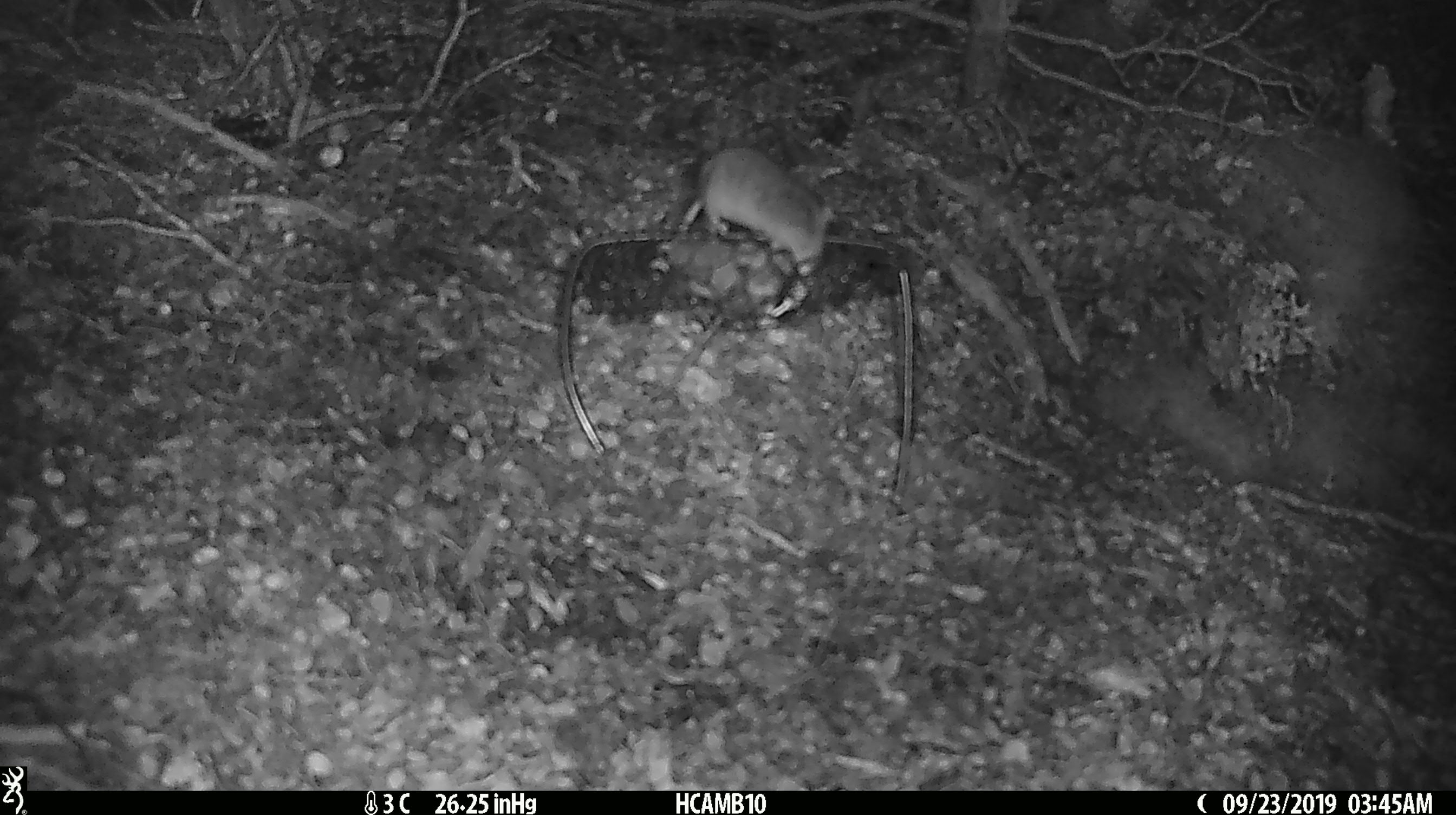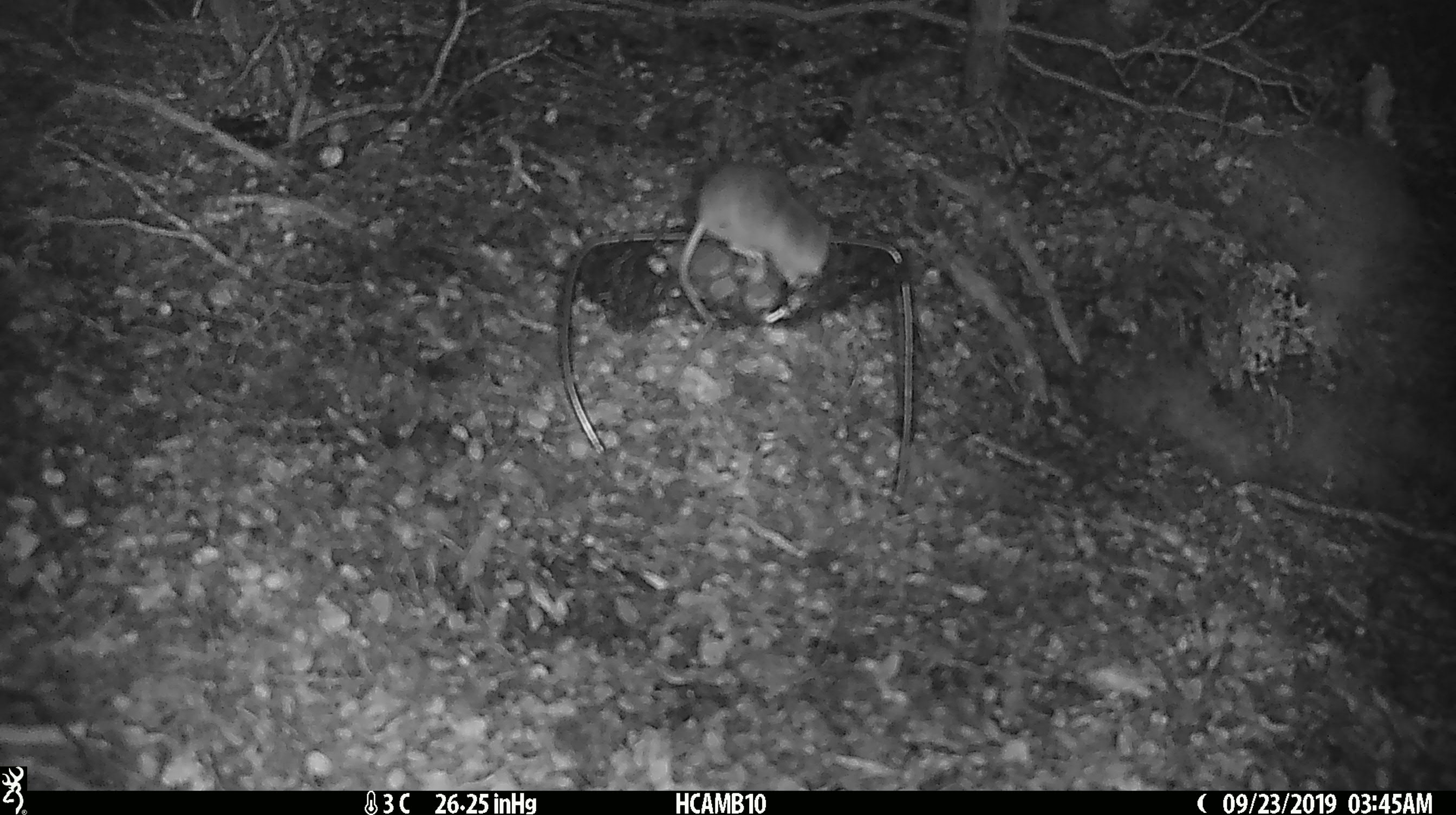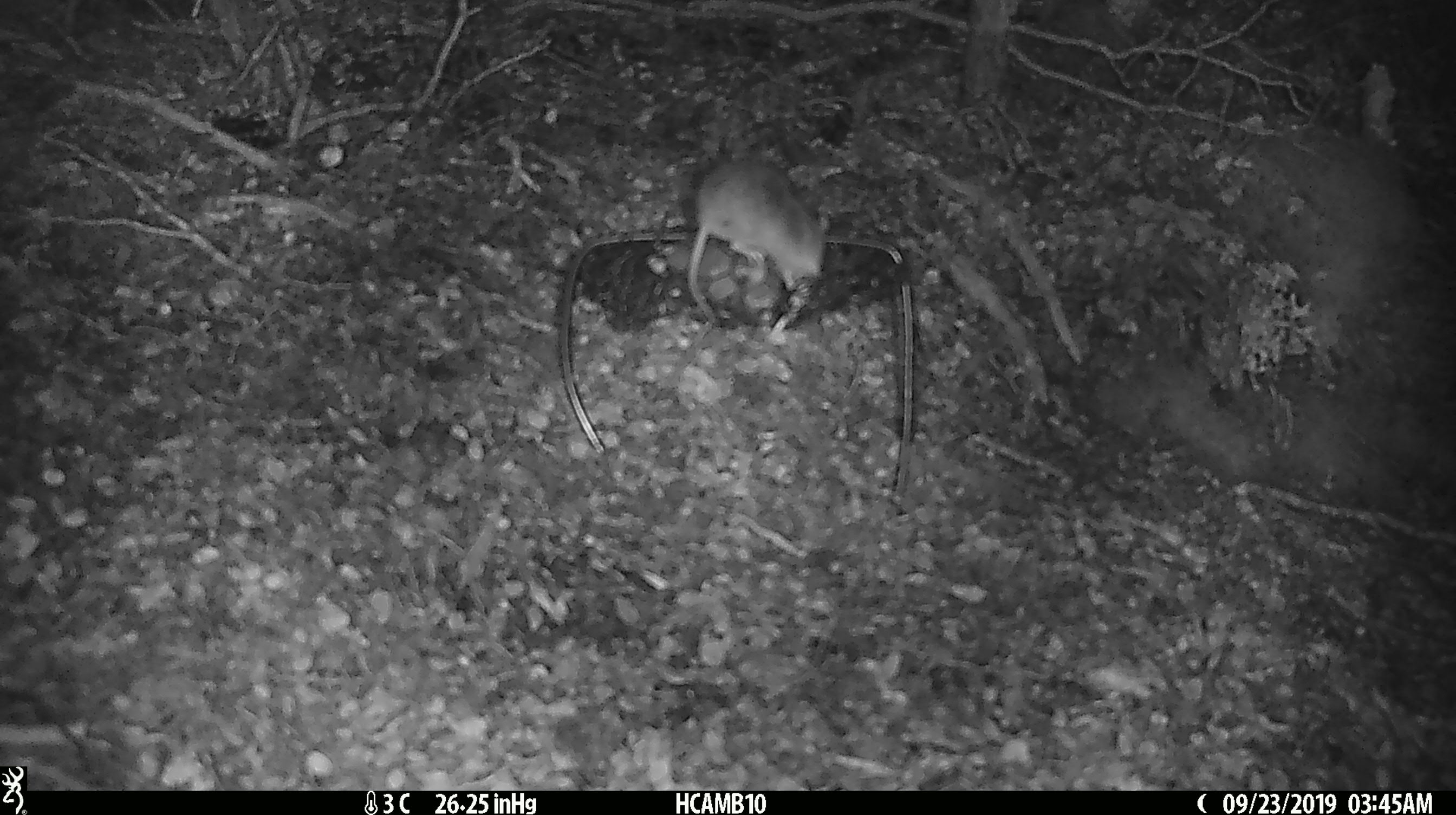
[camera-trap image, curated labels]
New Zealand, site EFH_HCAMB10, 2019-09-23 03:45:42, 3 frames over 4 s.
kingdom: Animalia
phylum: Chordata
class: Mammalia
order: Rodentia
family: Muridae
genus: Mus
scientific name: Mus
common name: mouse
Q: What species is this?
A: Mouse (Mus).